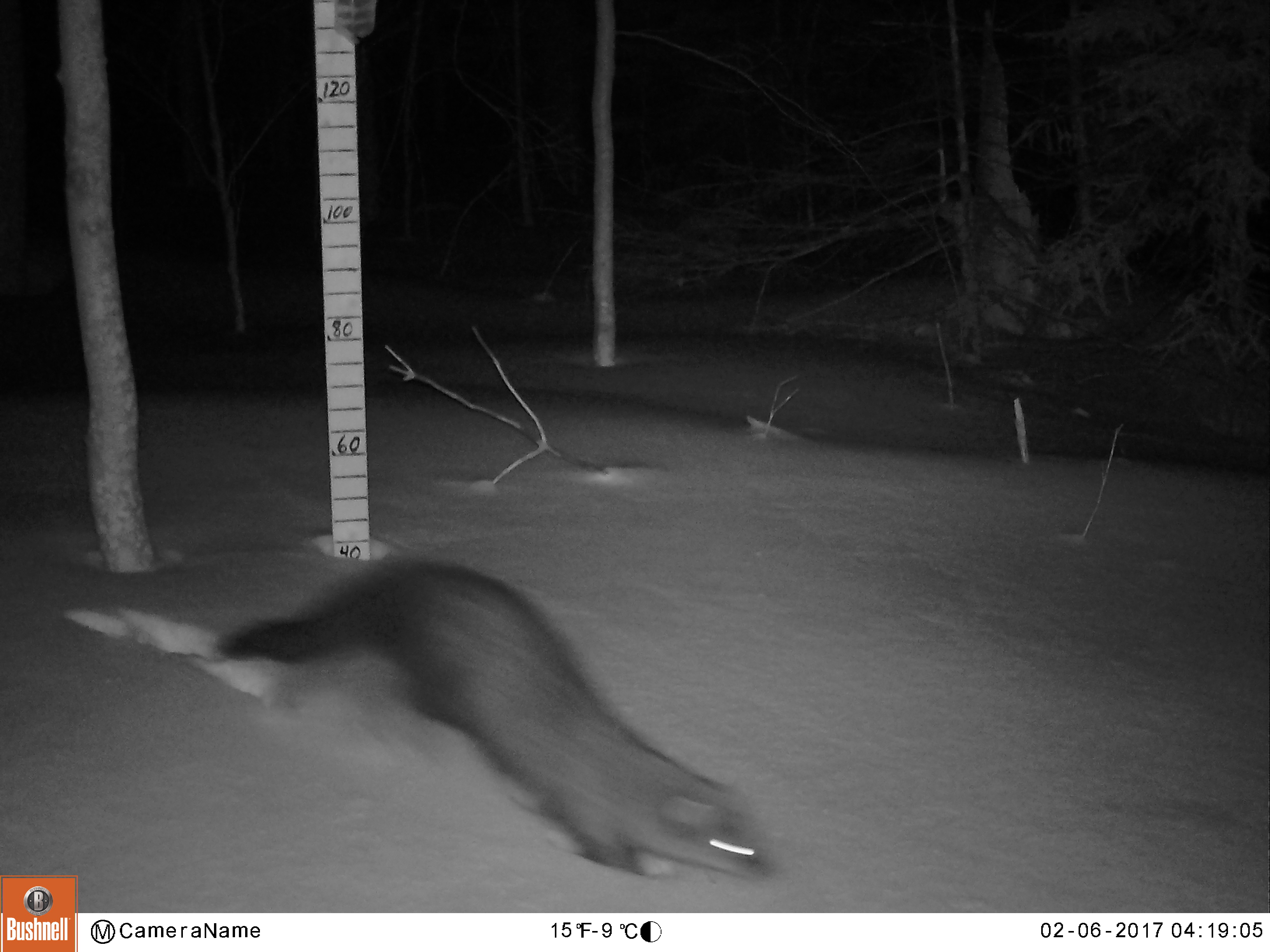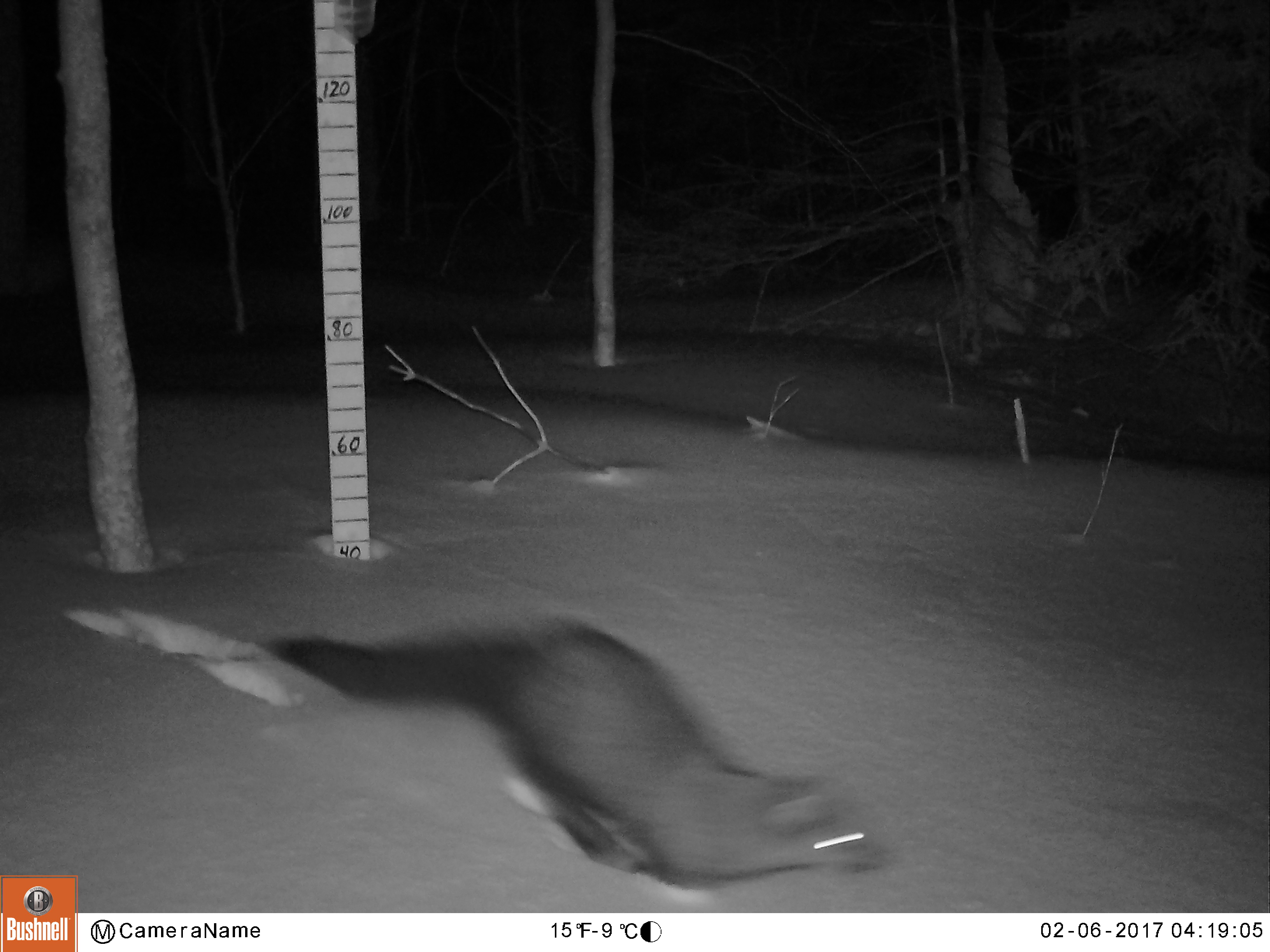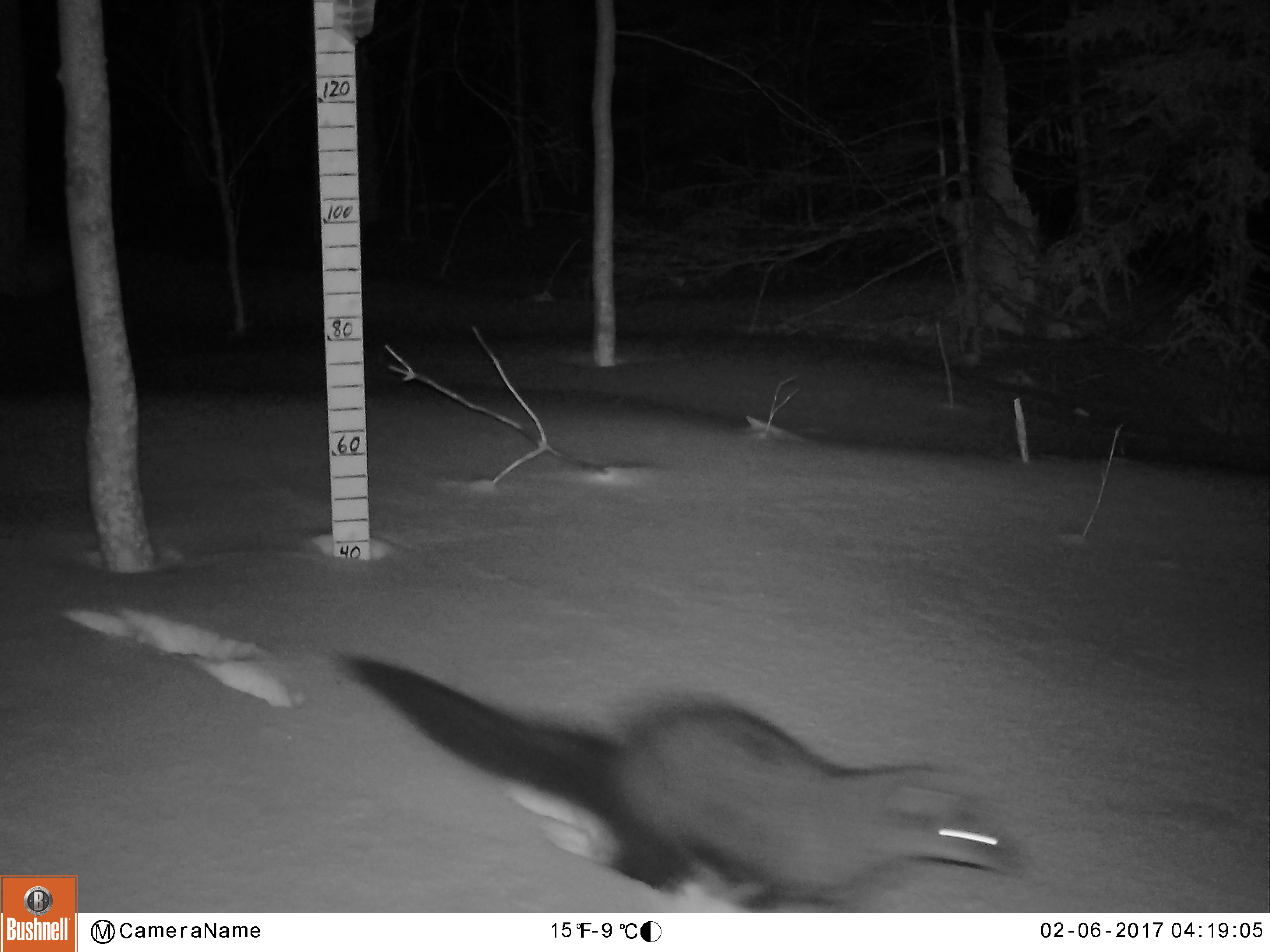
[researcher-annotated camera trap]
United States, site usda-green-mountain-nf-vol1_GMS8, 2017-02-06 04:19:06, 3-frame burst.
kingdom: Animalia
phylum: Chordata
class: Mammalia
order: Carnivora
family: Mustelidae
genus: Pekania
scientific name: Pekania pennanti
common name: fisher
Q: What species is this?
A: Fisher (Pekania pennanti).